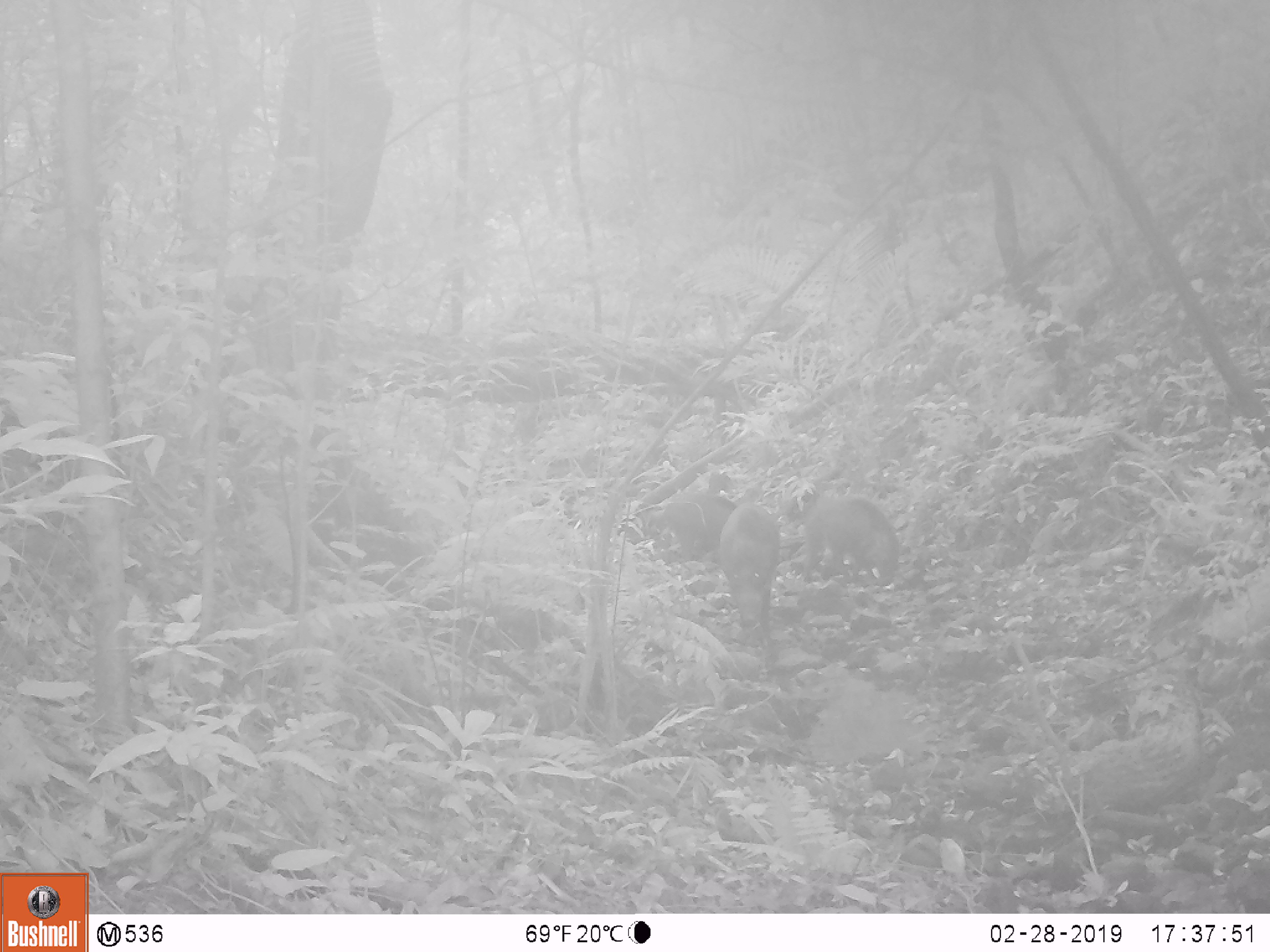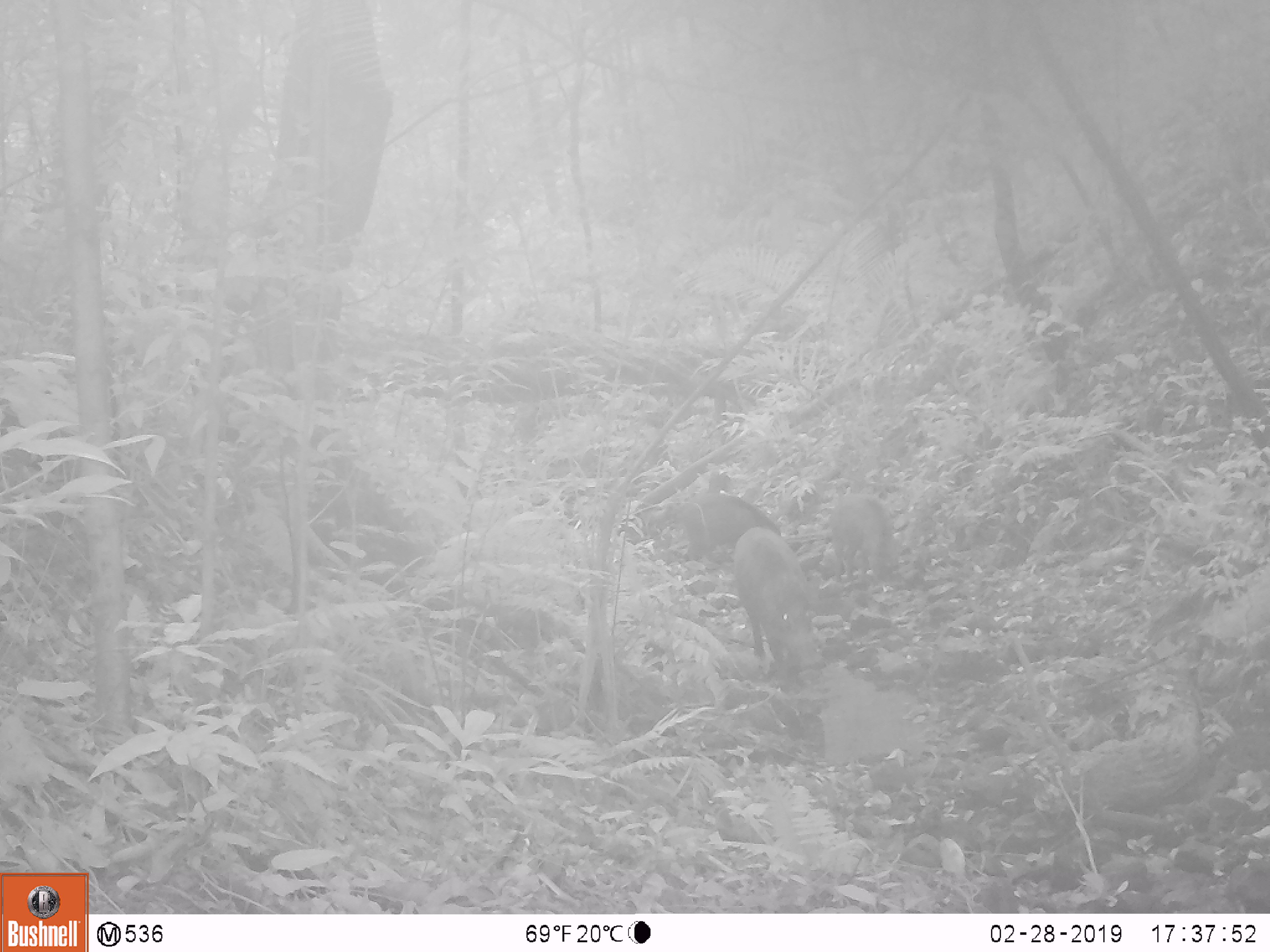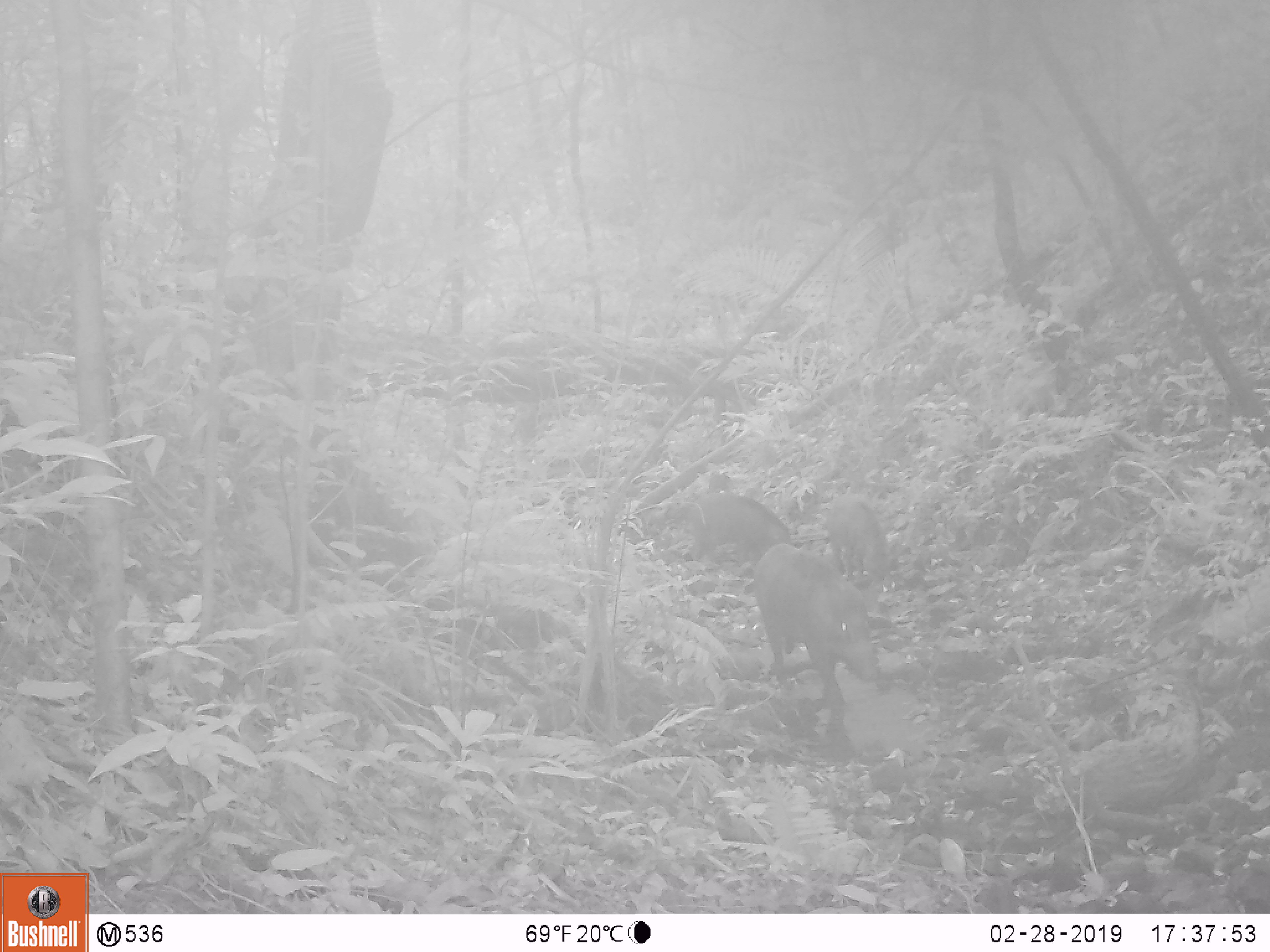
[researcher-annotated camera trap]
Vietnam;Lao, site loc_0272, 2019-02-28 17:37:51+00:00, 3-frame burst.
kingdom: Animalia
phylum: Chordata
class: Mammalia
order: Artiodactyla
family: Suidae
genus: Sus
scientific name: Sus scrofa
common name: eurasian wild pig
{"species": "eurasian wild pig (Sus scrofa)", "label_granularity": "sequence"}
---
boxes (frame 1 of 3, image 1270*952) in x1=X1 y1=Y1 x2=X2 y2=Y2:
eurasian wild pig: x1=801 y1=494 x2=900 y2=587; x1=719 y1=501 x2=780 y2=642; x1=663 y1=490 x2=738 y2=560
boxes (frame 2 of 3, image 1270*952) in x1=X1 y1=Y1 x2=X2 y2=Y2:
eurasian wild pig: x1=732 y1=525 x2=822 y2=670; x1=679 y1=492 x2=782 y2=567; x1=827 y1=494 x2=898 y2=588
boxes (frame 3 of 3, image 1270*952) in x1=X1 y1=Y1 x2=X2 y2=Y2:
eurasian wild pig: x1=751 y1=542 x2=878 y2=706; x1=683 y1=491 x2=793 y2=571; x1=824 y1=498 x2=890 y2=596